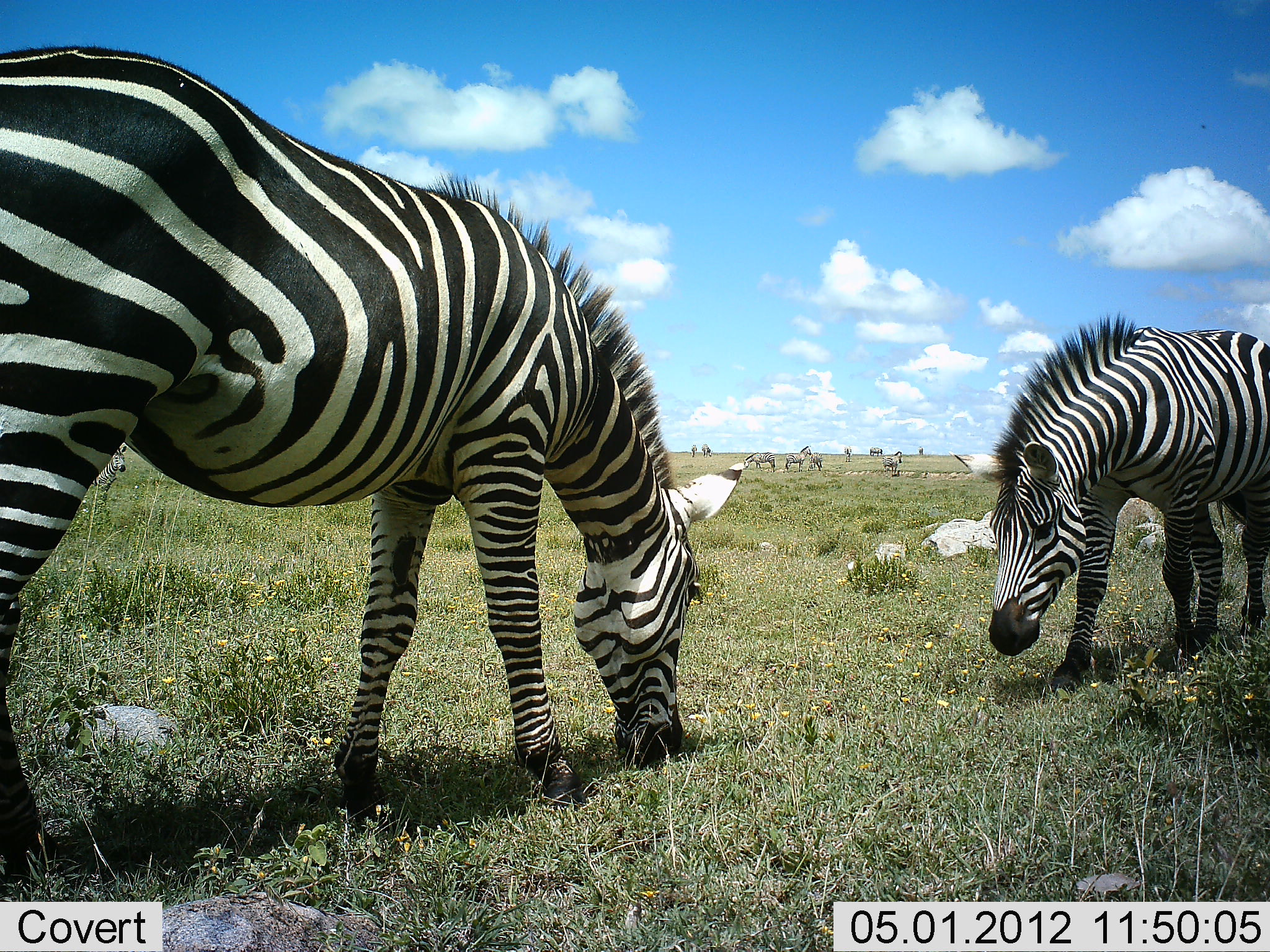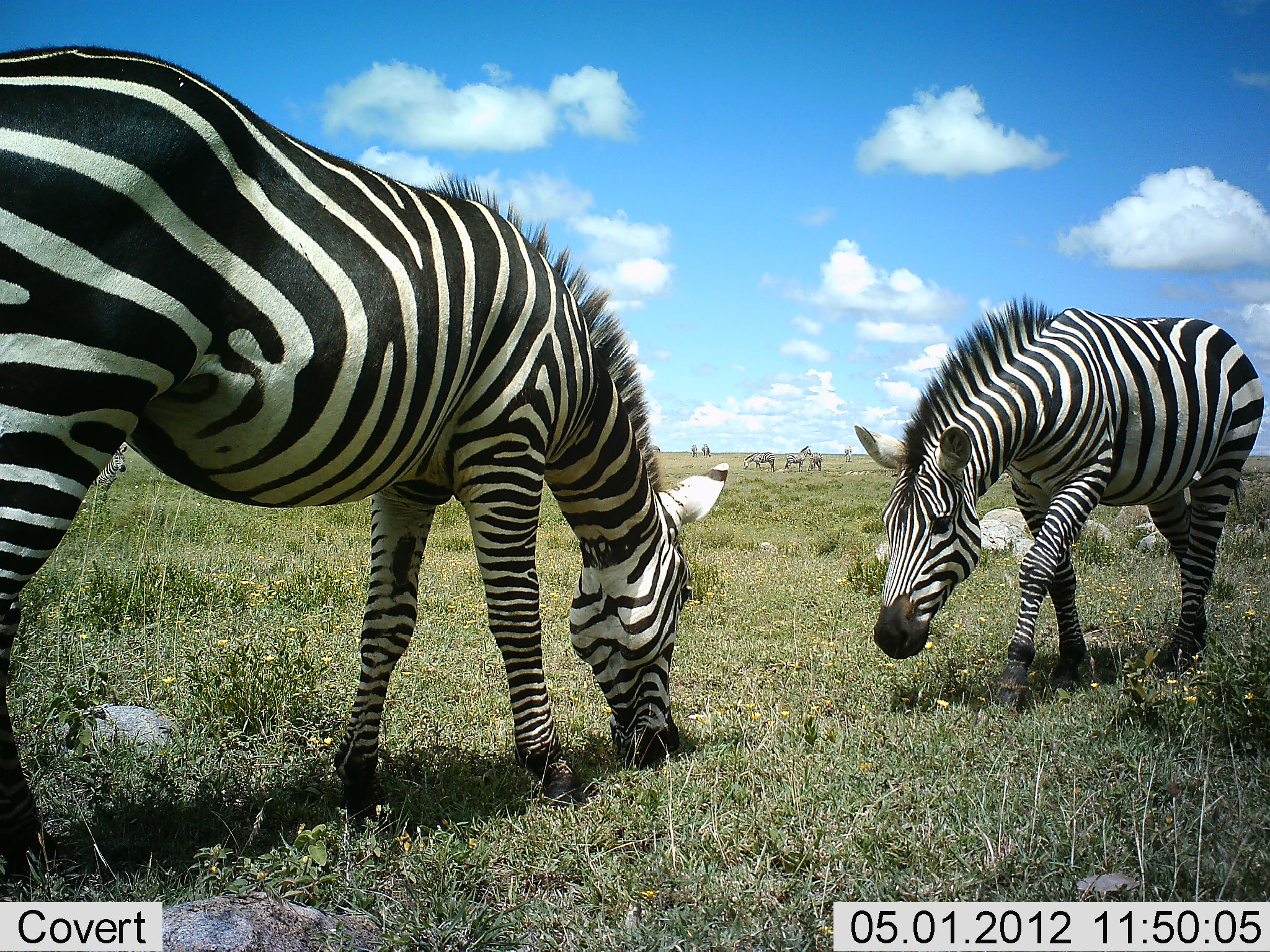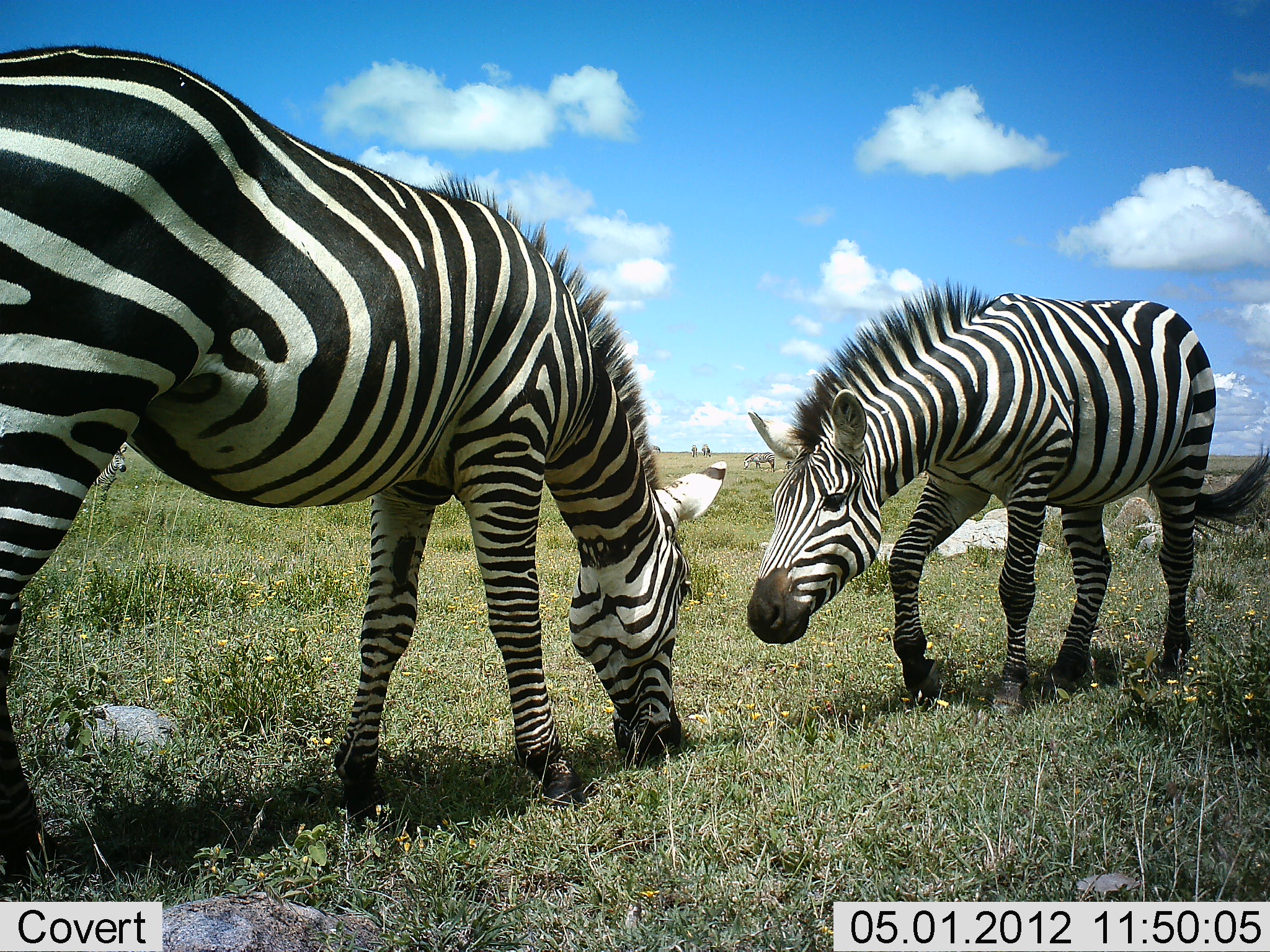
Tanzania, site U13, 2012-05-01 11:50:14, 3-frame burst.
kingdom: Animalia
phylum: Chordata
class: Mammalia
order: Perissodactyla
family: Equidae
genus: Equus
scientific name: Equus quagga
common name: plains zebra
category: zebra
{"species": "zebra (plains zebra) (Equus quagga)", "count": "5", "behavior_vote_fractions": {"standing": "15%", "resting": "0%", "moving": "55%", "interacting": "25%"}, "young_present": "0%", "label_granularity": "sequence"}